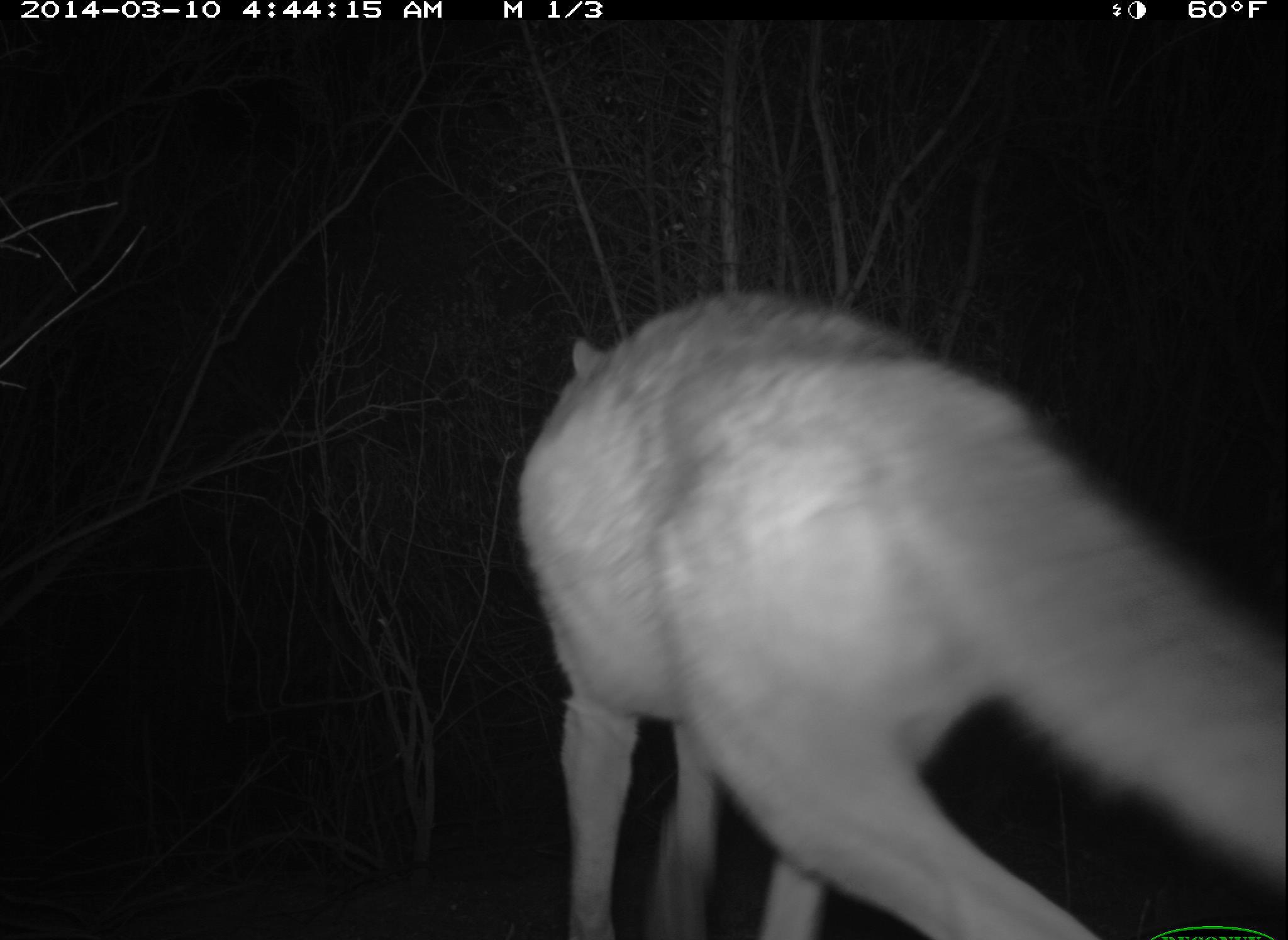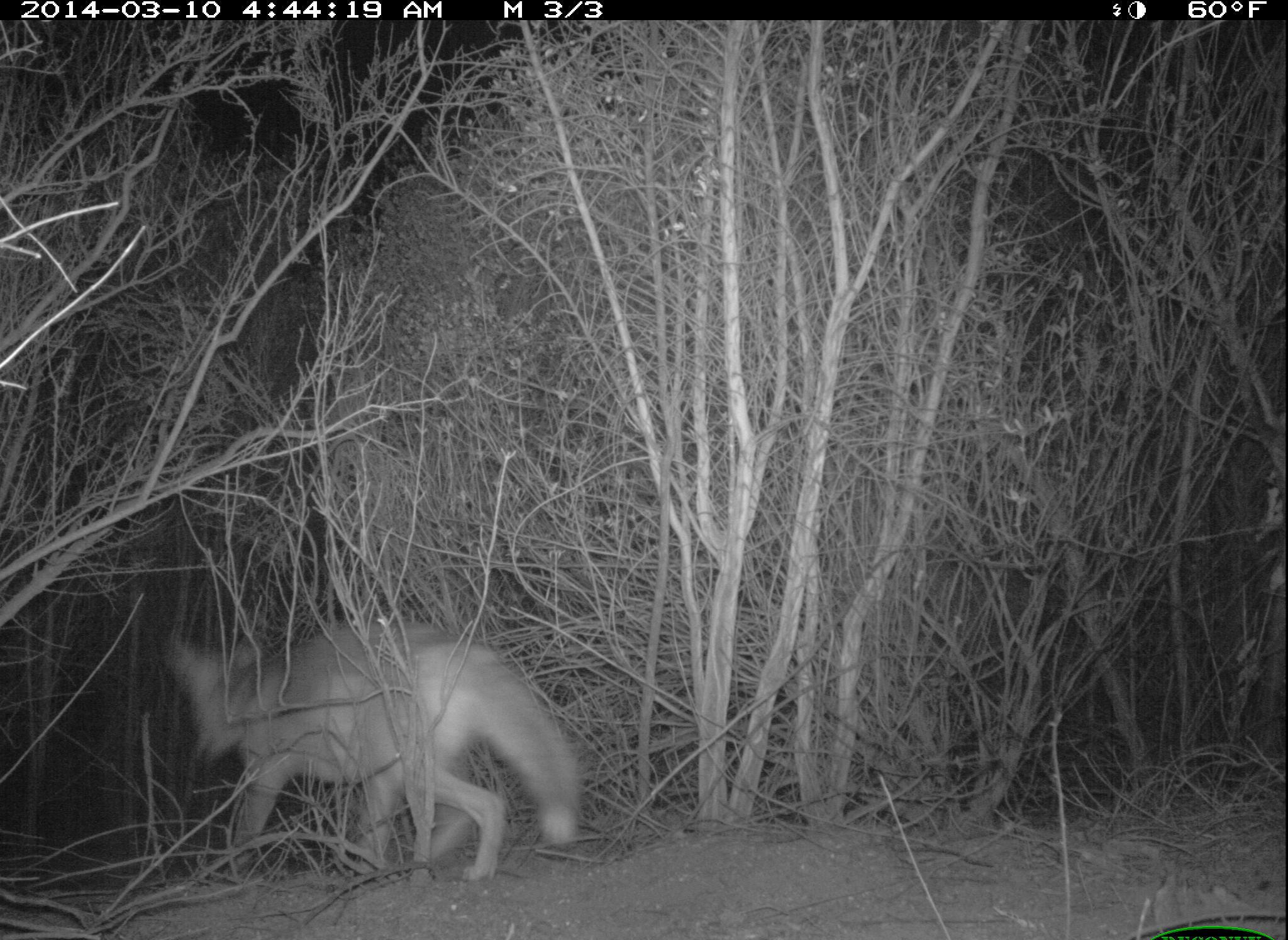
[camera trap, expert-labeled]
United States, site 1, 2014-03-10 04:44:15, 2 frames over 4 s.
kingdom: Animalia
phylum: Chordata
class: Mammalia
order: Carnivora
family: Canidae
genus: Canis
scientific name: Canis latrans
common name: coyote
Coyote (Canis latrans).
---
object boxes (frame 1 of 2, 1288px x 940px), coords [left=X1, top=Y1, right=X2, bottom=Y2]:
coyote: [left=516, top=286, right=1288, bottom=938]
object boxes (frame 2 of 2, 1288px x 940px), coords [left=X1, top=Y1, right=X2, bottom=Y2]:
coyote: [left=163, top=621, right=586, bottom=883]